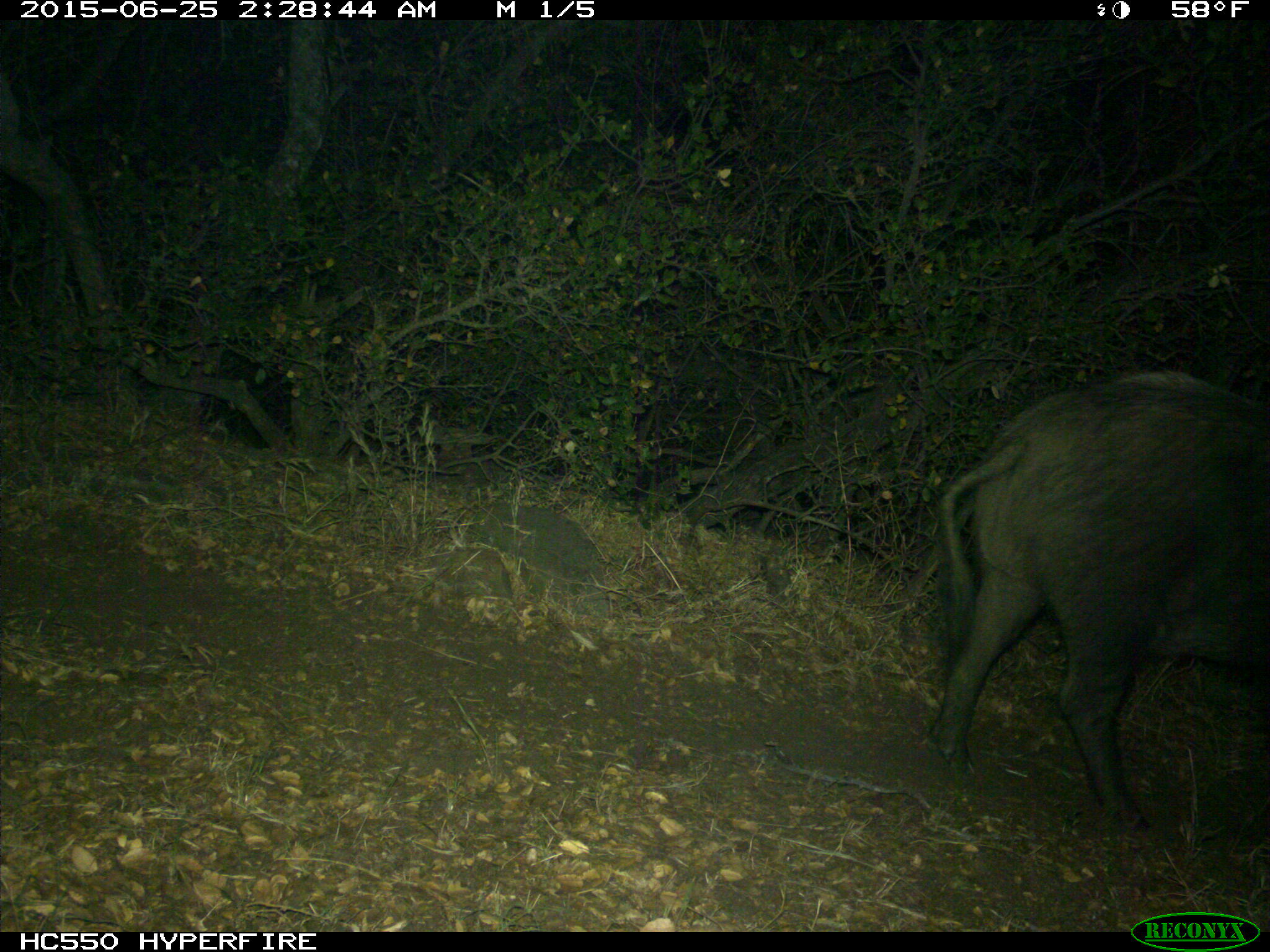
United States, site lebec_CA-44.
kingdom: Animalia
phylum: Chordata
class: Mammalia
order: Artiodactyla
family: Suidae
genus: Sus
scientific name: Sus scrofa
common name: wild boar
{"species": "Sus scrofa (wild boar)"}